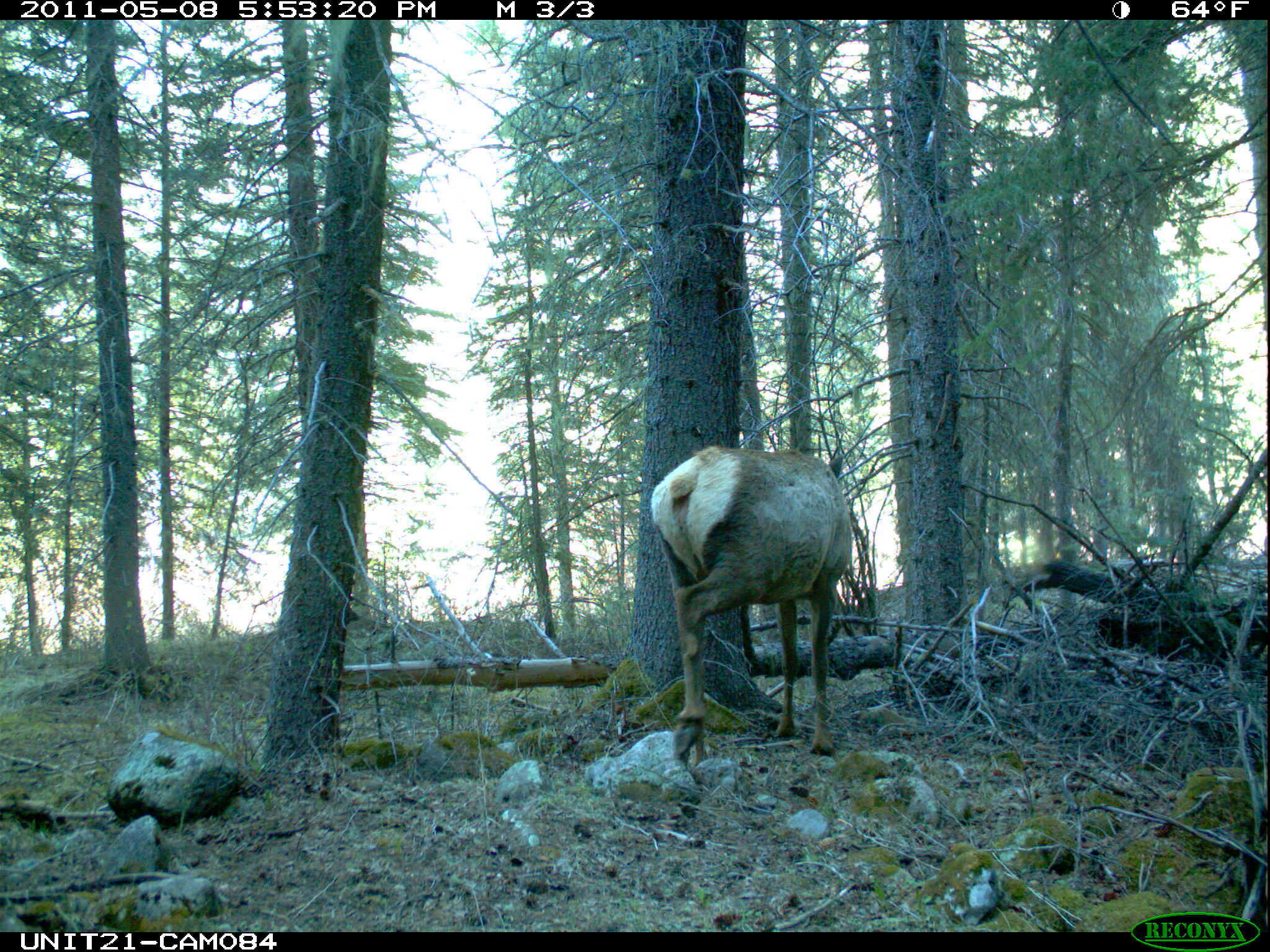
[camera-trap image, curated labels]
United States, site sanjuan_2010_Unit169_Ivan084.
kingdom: Animalia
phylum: Chordata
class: Mammalia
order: Artiodactyla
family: Cervidae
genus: Cervus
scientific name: Cervus elaphus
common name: red deer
Cervus elaphus (red deer).